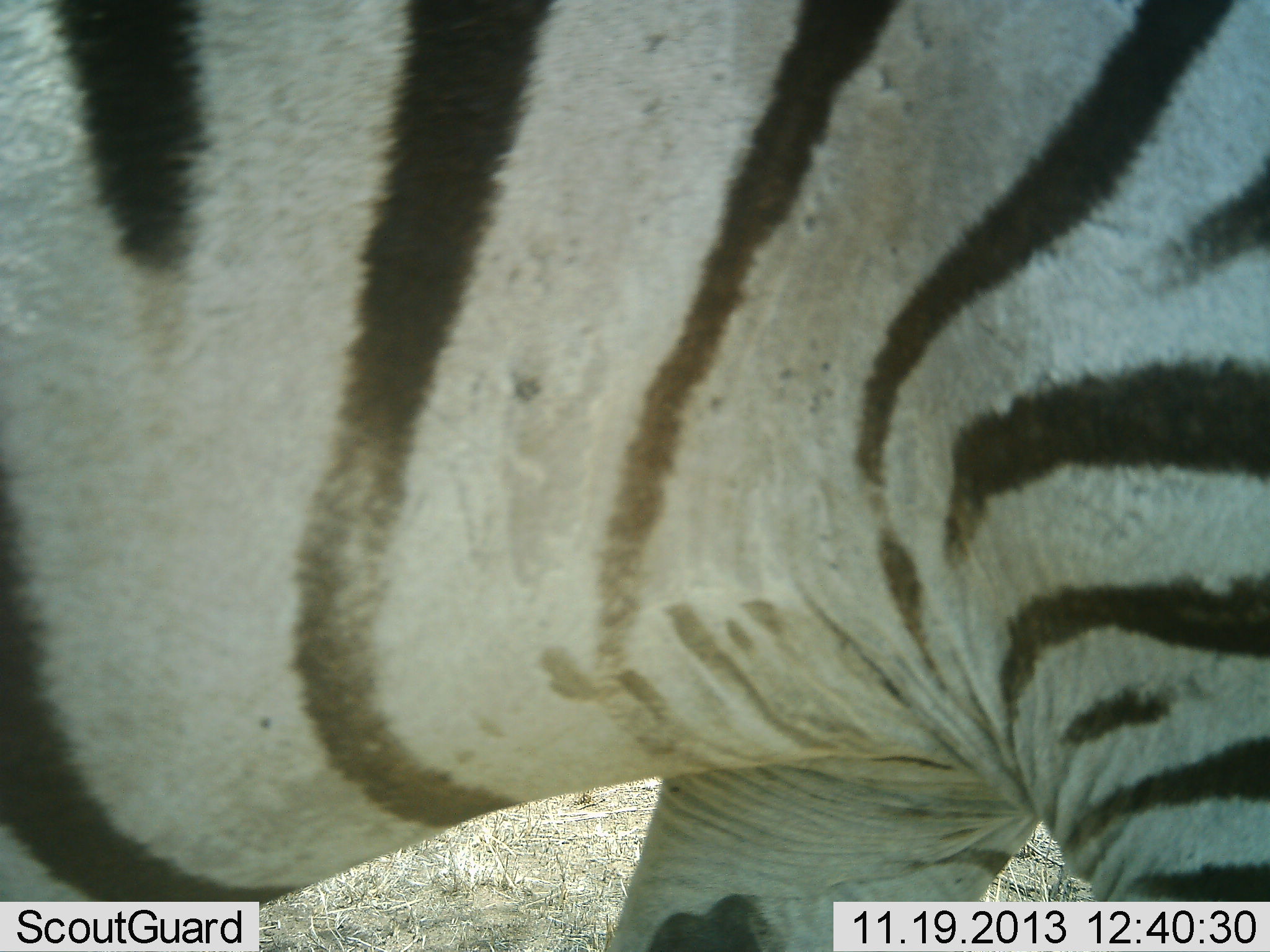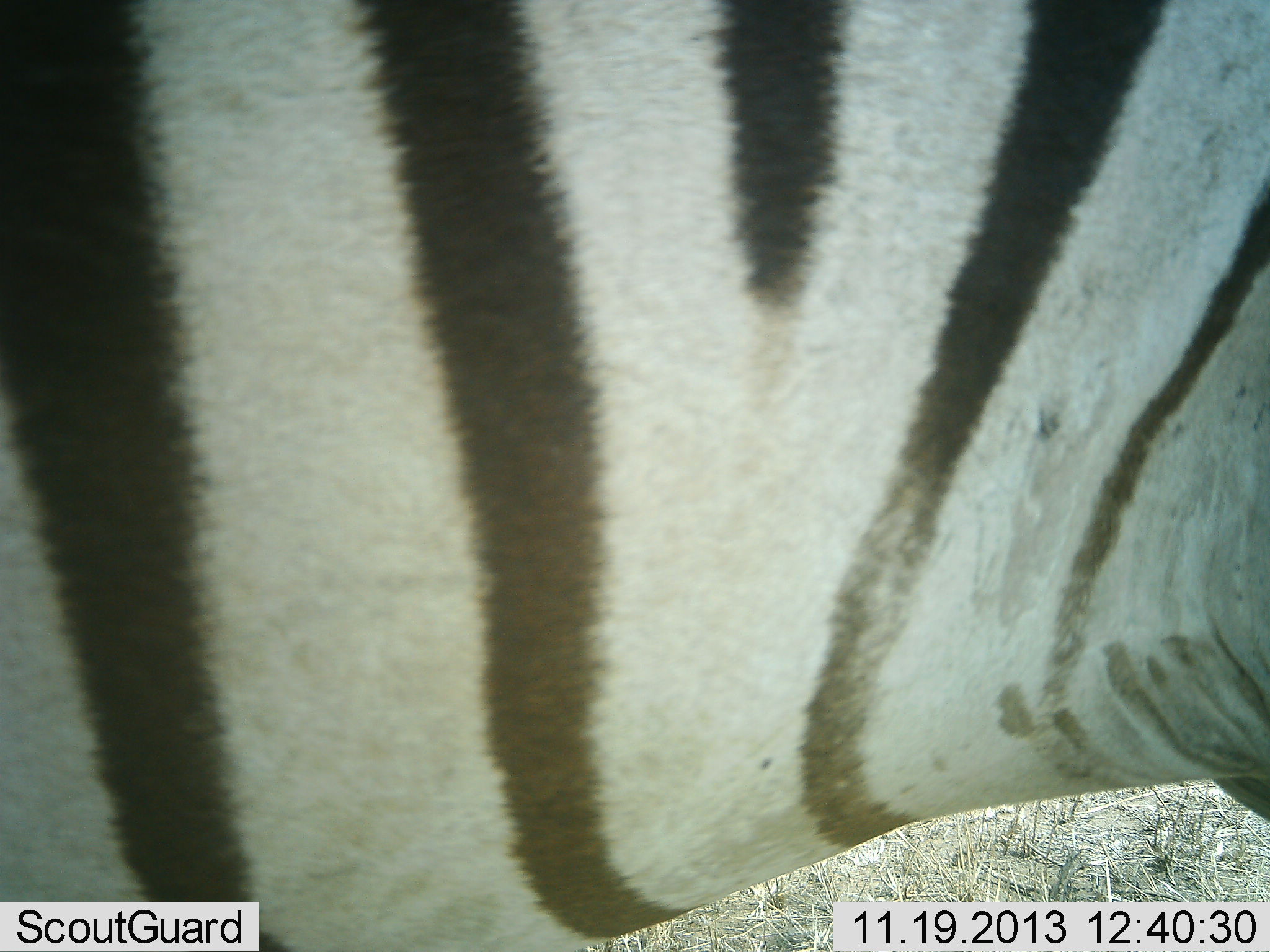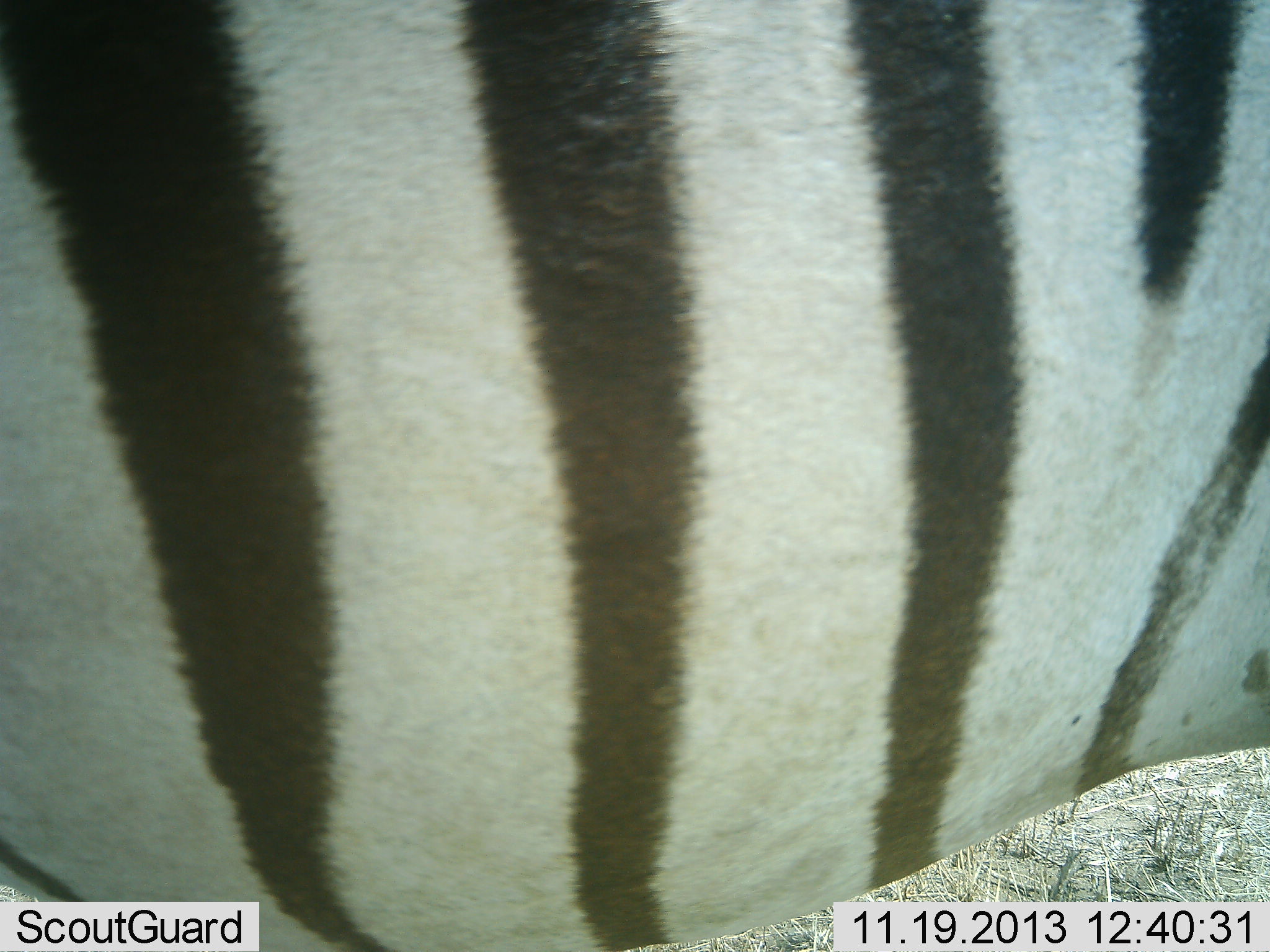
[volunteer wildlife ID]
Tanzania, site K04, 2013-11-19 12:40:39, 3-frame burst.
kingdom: Animalia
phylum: Chordata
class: Mammalia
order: Perissodactyla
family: Equidae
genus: Equus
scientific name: Equus quagga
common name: plains zebra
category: zebra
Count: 1.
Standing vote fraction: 60%.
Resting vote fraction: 0%.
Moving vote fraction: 40%.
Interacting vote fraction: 0%.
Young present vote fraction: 0%.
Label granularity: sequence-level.